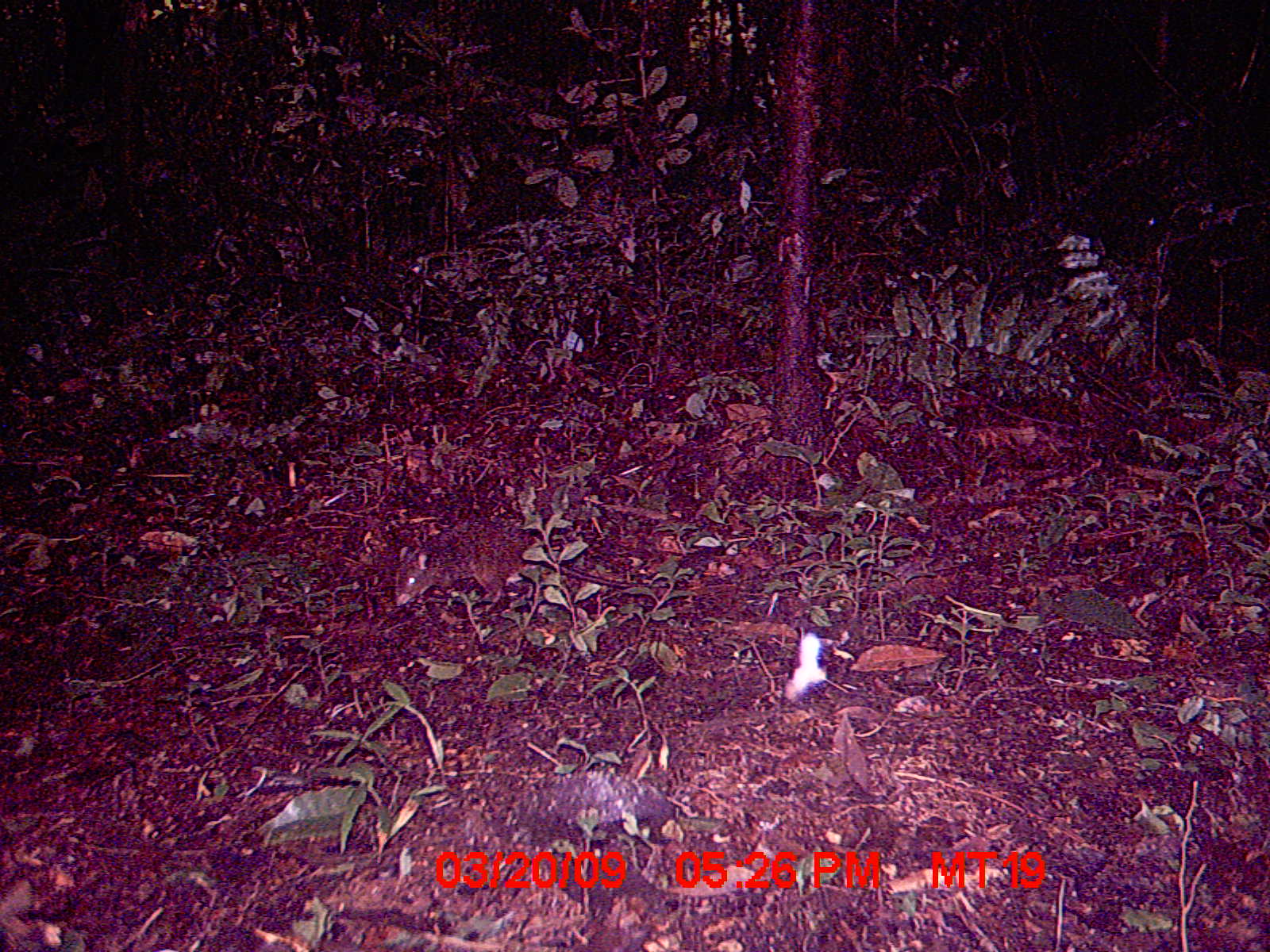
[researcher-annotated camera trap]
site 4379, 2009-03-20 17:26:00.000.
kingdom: Animalia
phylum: Chordata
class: Mammalia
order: Rodentia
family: Nesomyidae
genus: Nesomys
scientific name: Nesomys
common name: nesomys rodents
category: nesomys sp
Nesomys sp (nesomys rodents) (Nesomys), count 1.